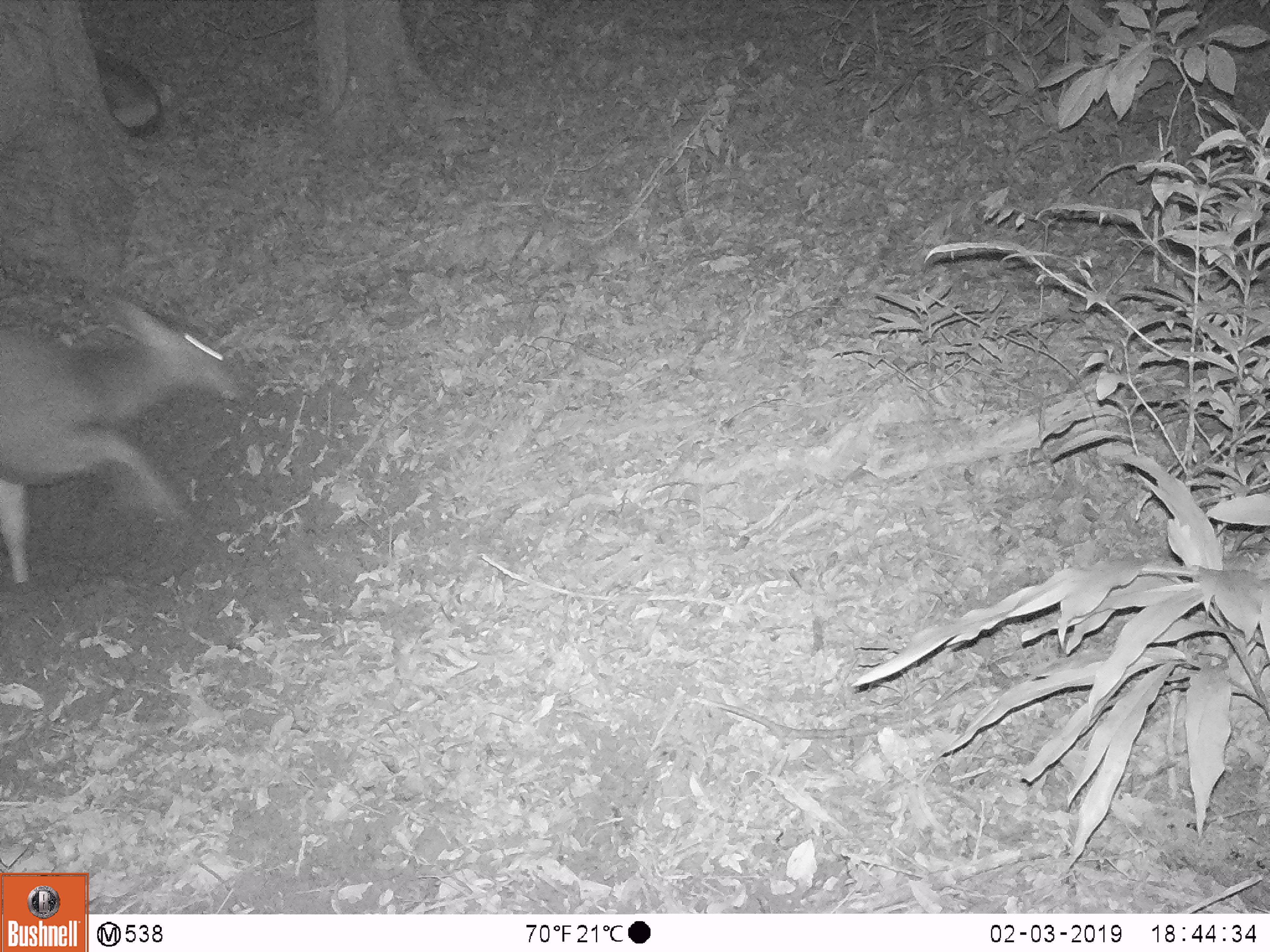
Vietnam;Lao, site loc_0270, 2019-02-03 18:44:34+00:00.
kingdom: Animalia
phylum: Chordata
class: Mammalia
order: Artiodactyla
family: Cervidae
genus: Rusa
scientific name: Rusa unicolor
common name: sambar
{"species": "sambar (Rusa unicolor)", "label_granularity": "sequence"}